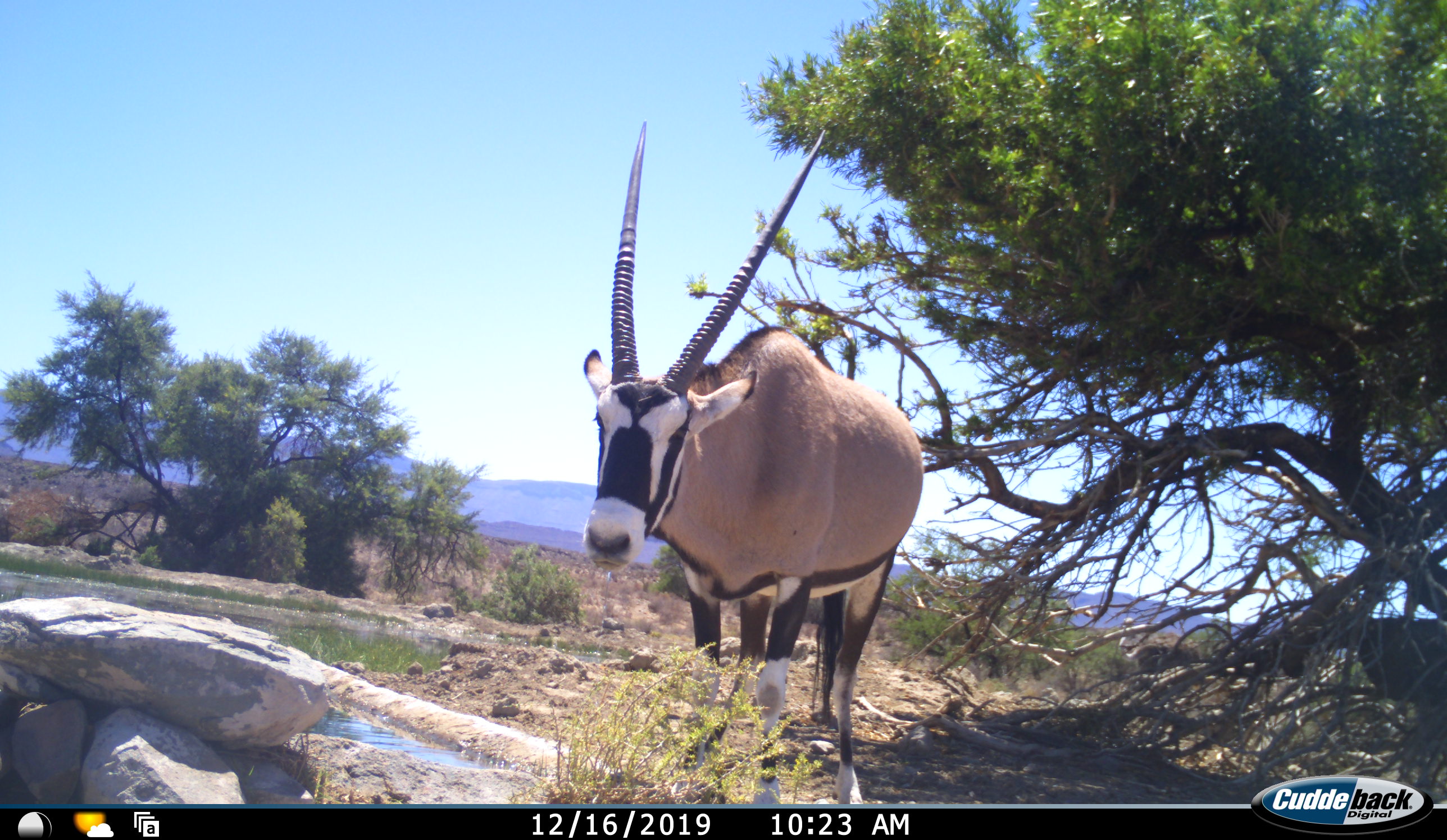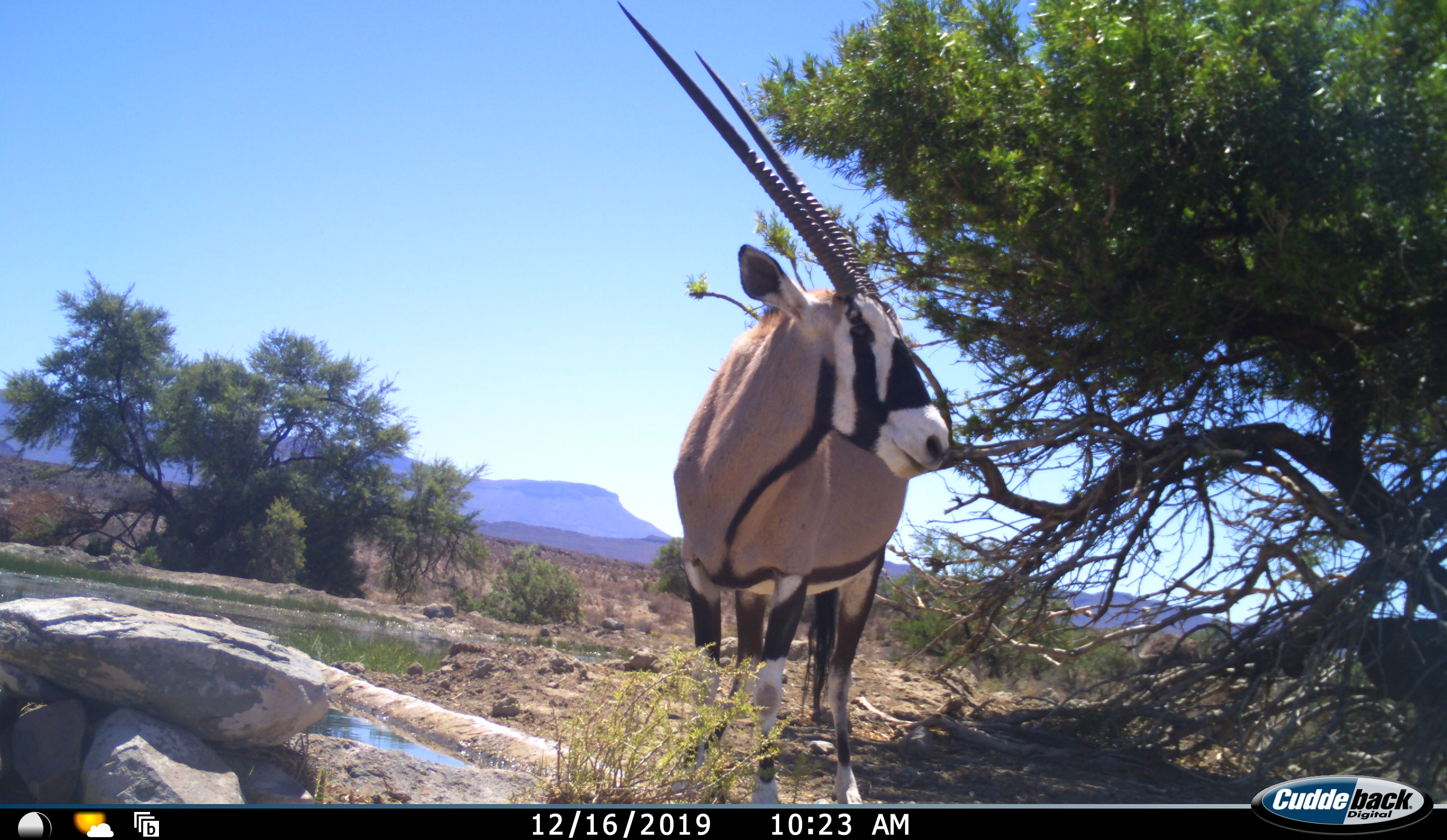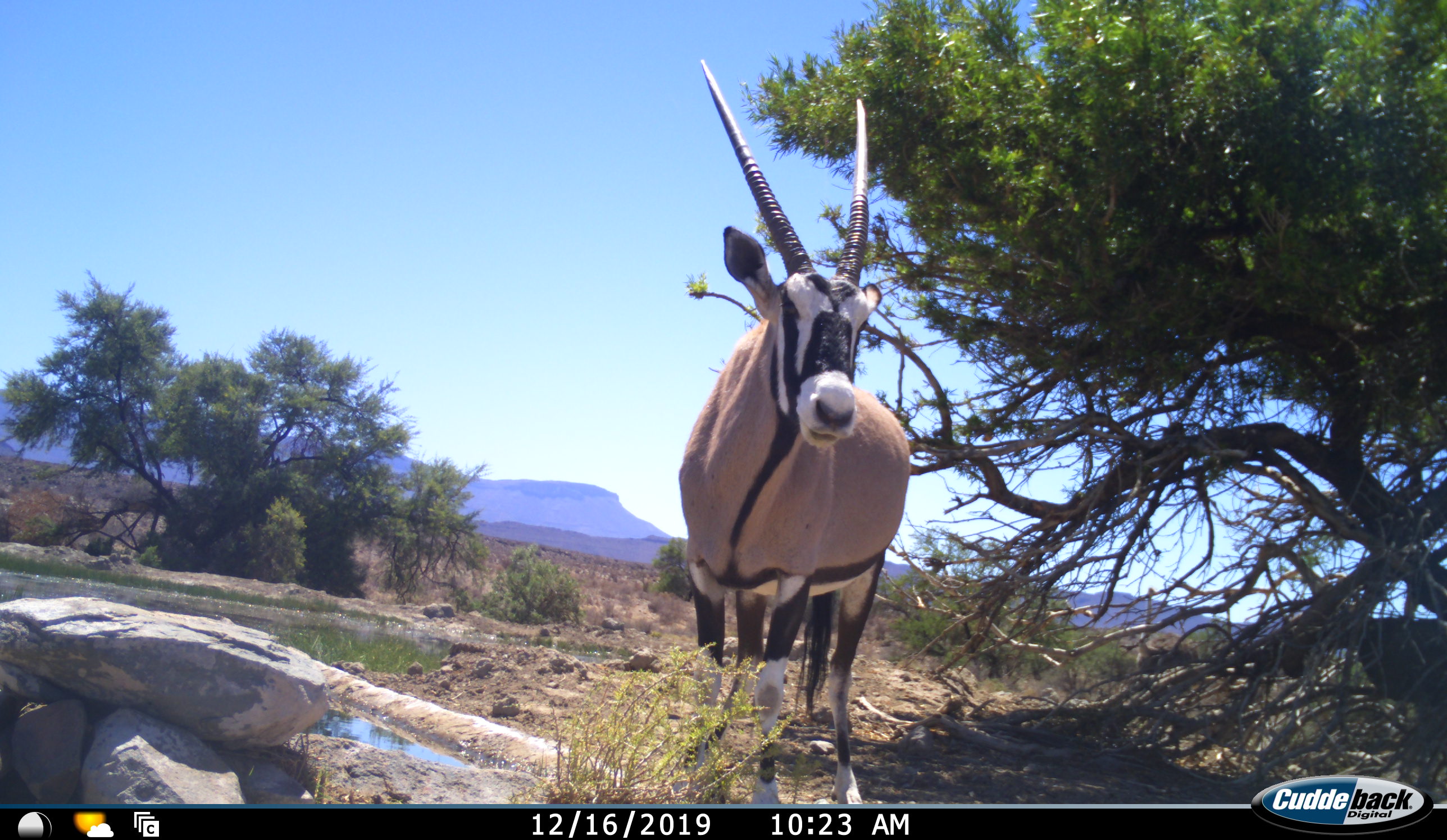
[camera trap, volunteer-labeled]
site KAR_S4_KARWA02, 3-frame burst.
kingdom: Animalia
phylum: Chordata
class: Mammalia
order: Artiodactyla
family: Bovidae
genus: Oryx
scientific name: Oryx gazella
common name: gemsbok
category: oryx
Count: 1.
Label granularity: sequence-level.